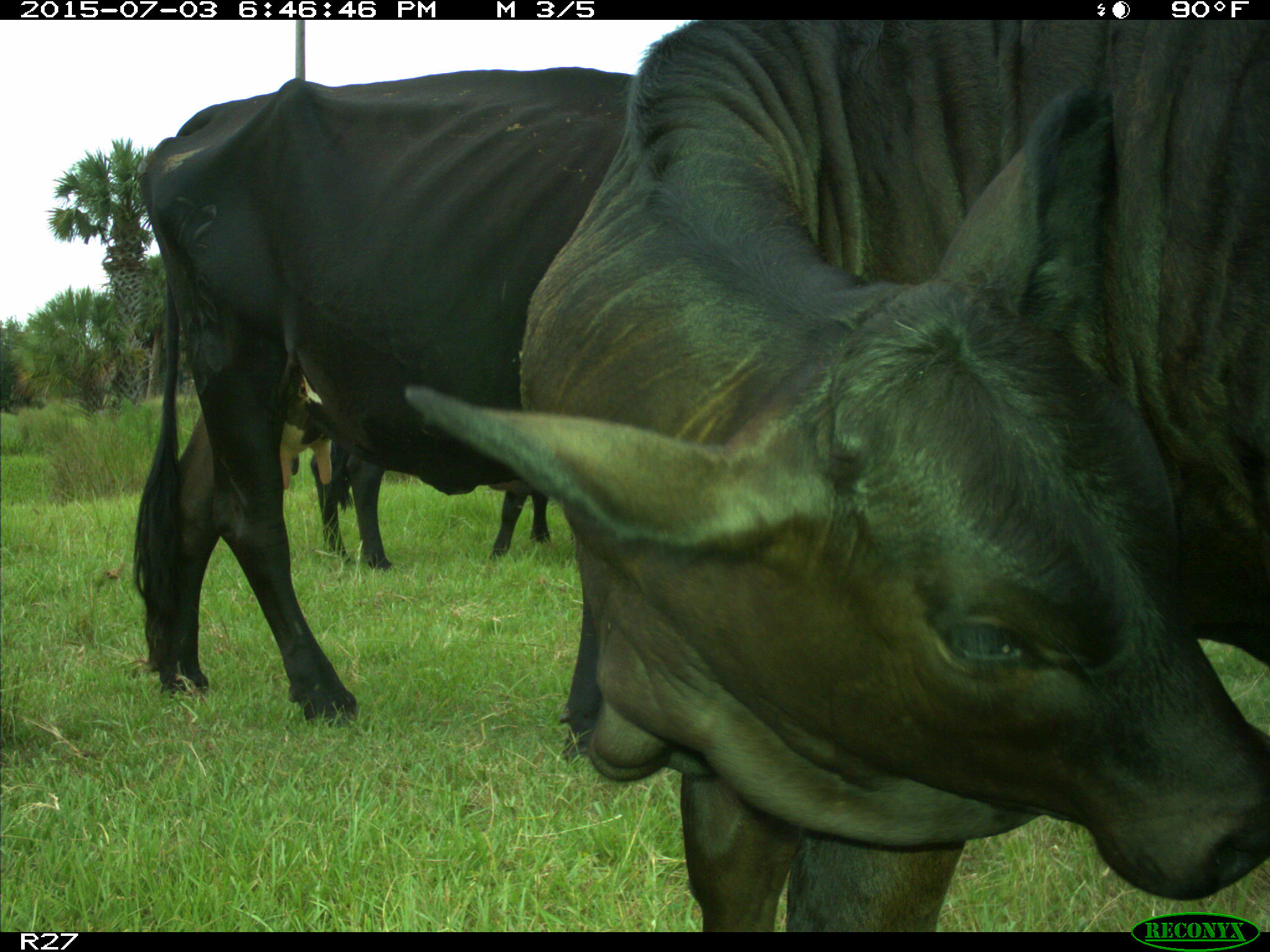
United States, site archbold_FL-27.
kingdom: Animalia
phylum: Chordata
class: Mammalia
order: Artiodactyla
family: Bovidae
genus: Bos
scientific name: Bos taurus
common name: domestic cow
Bos taurus (domestic cow).